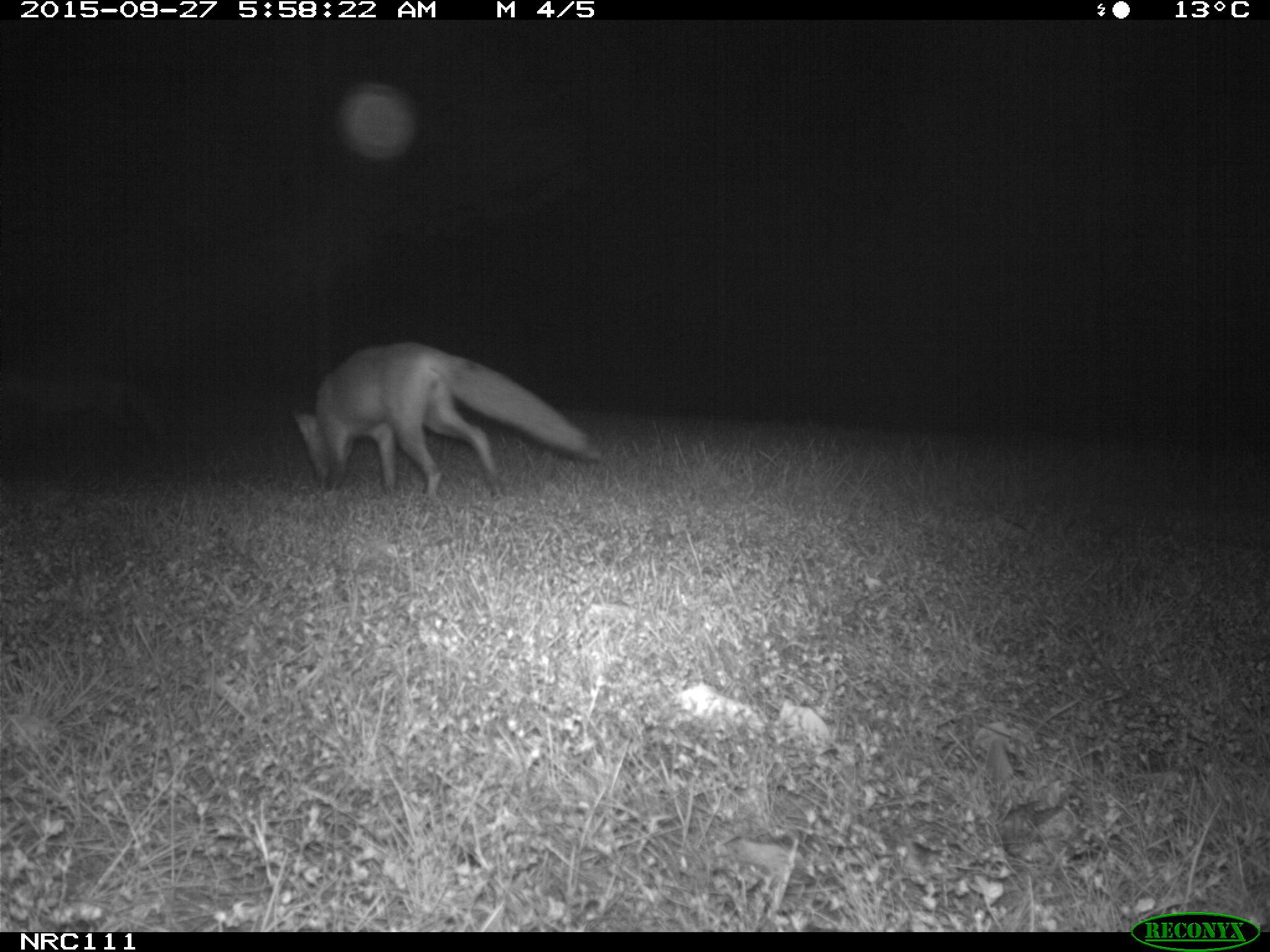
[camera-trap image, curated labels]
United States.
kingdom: Animalia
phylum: Chordata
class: Mammalia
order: Carnivora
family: Canidae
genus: Vulpes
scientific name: Vulpes vulpes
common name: red fox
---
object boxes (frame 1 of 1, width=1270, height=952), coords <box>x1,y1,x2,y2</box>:
Red Fox: <box>287,340,604,507</box>